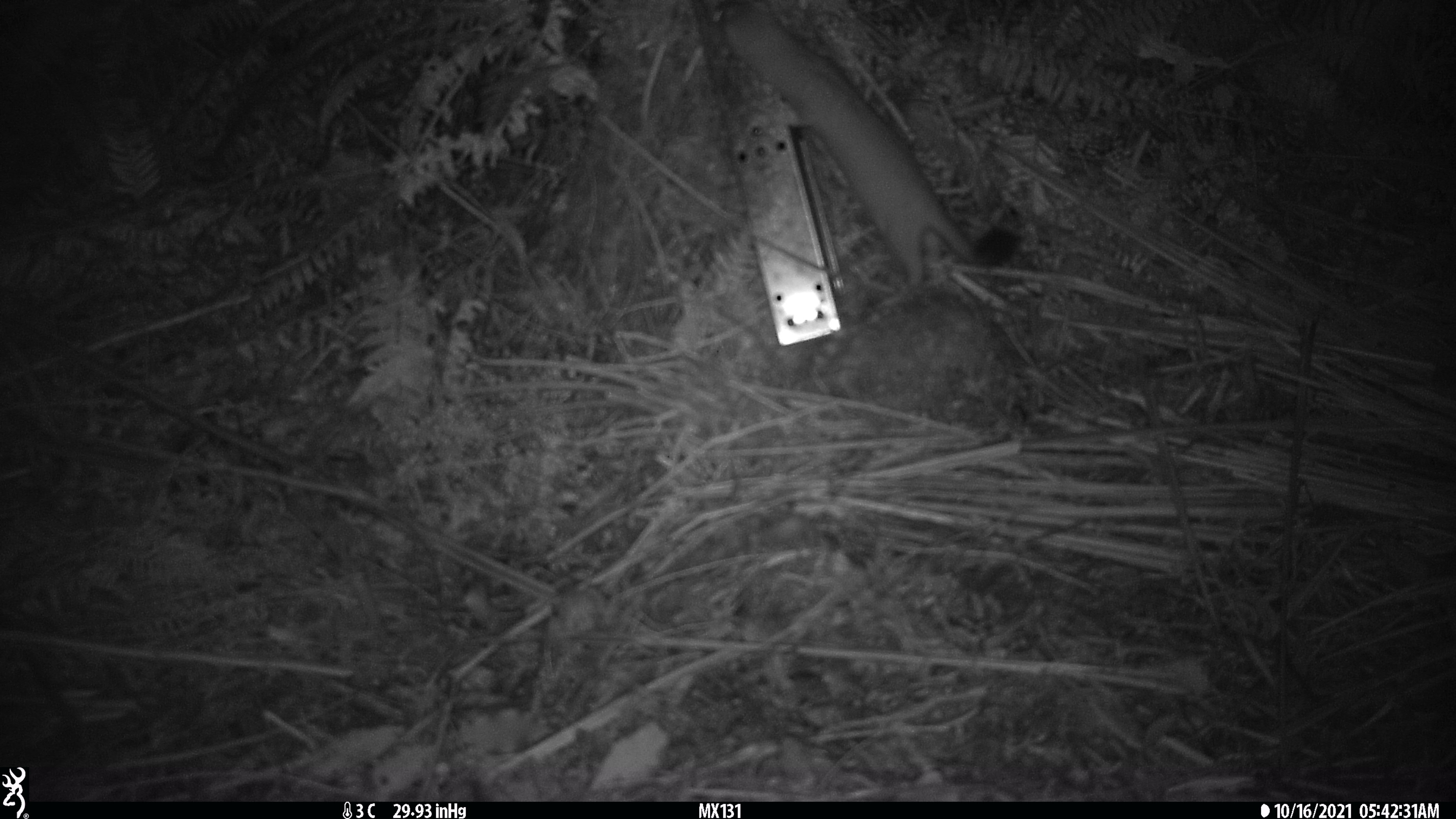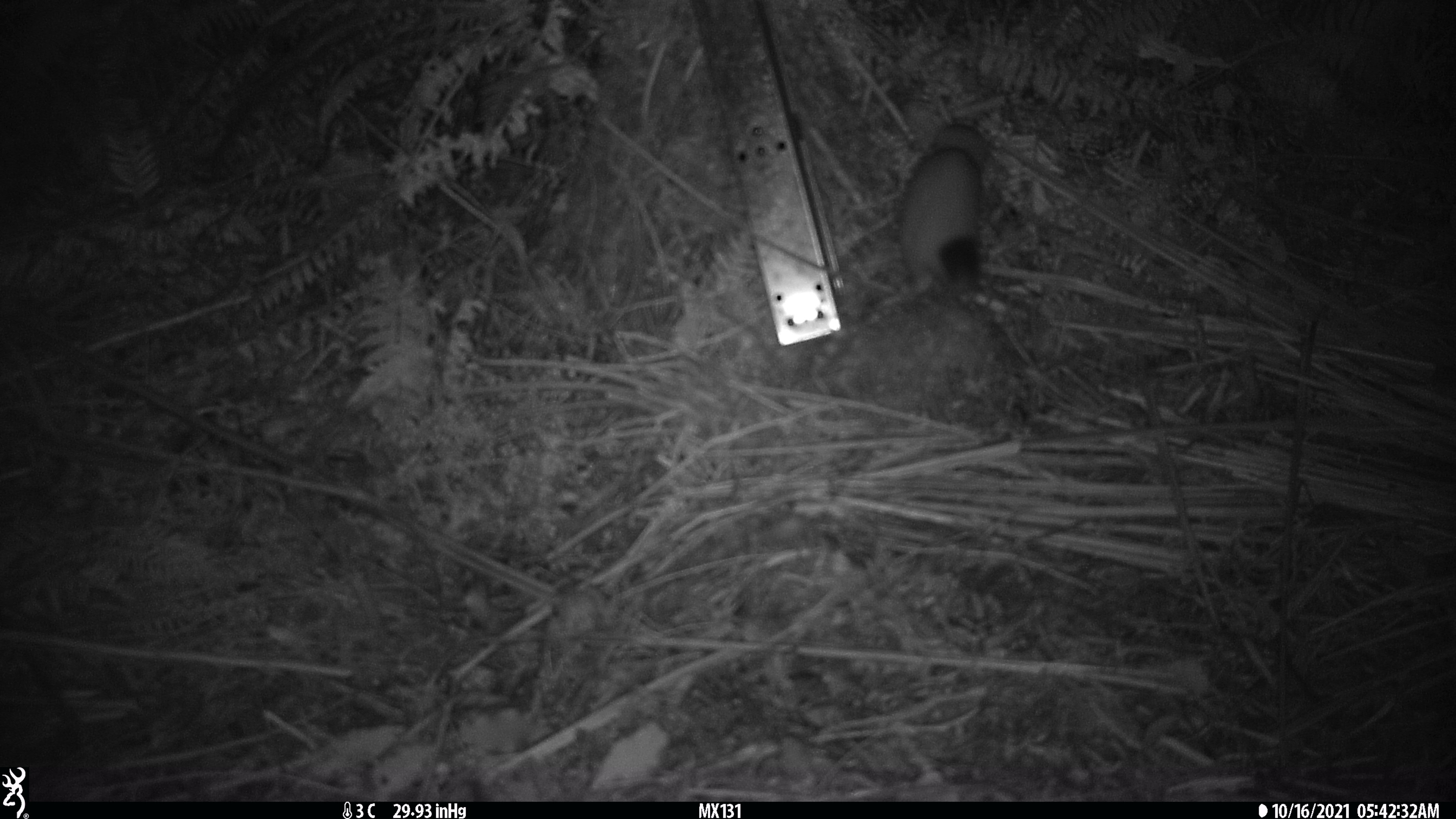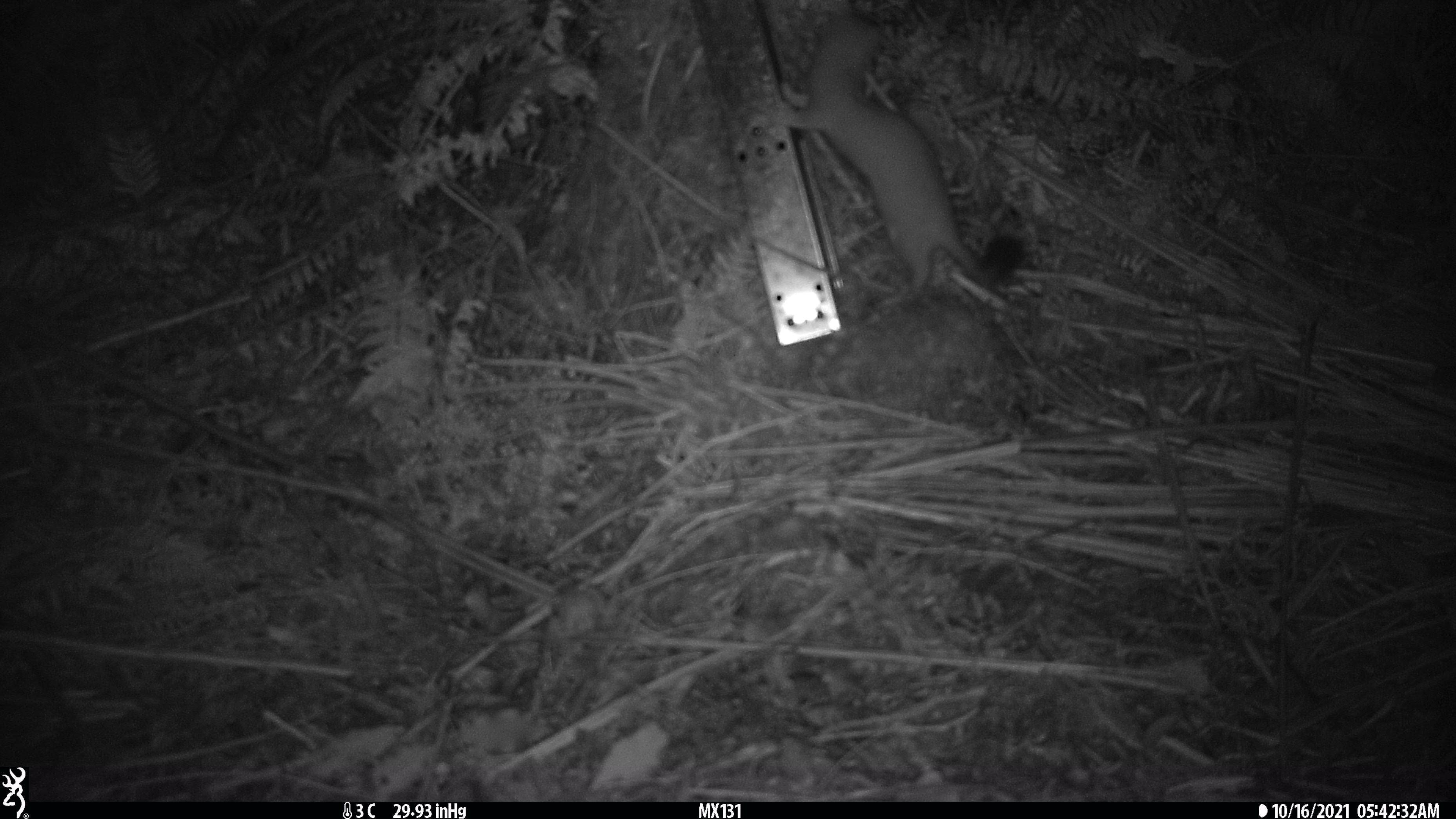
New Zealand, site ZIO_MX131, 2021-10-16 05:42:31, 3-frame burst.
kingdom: Animalia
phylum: Chordata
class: Mammalia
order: Carnivora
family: Mustelidae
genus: Mustela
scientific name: Mustela erminea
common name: stoat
Stoat (Mustela erminea).